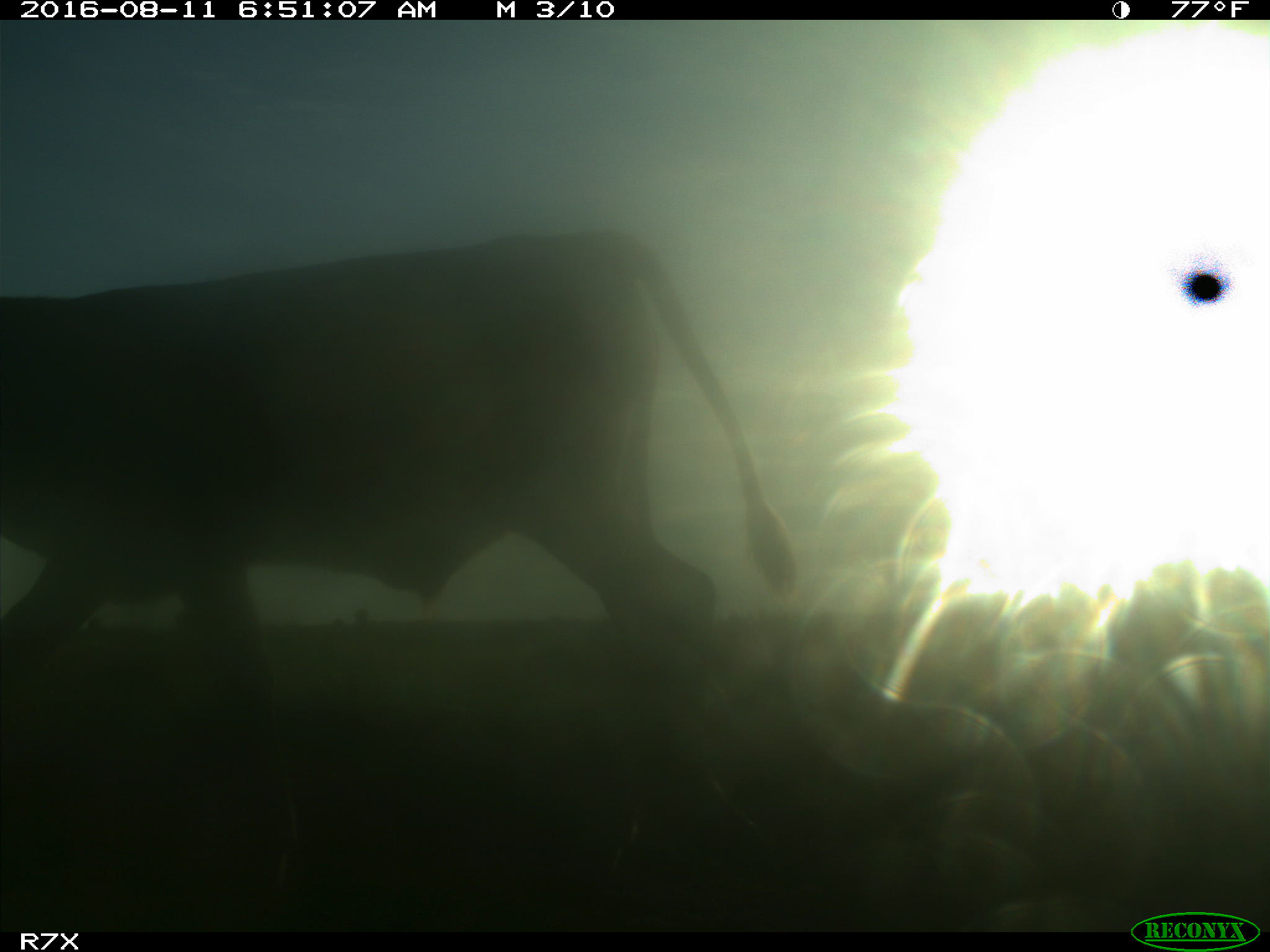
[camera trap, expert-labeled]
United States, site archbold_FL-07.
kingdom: Animalia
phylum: Chordata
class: Mammalia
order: Artiodactyla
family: Bovidae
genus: Bos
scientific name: Bos taurus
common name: domestic cow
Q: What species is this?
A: Bos taurus (domestic cow).